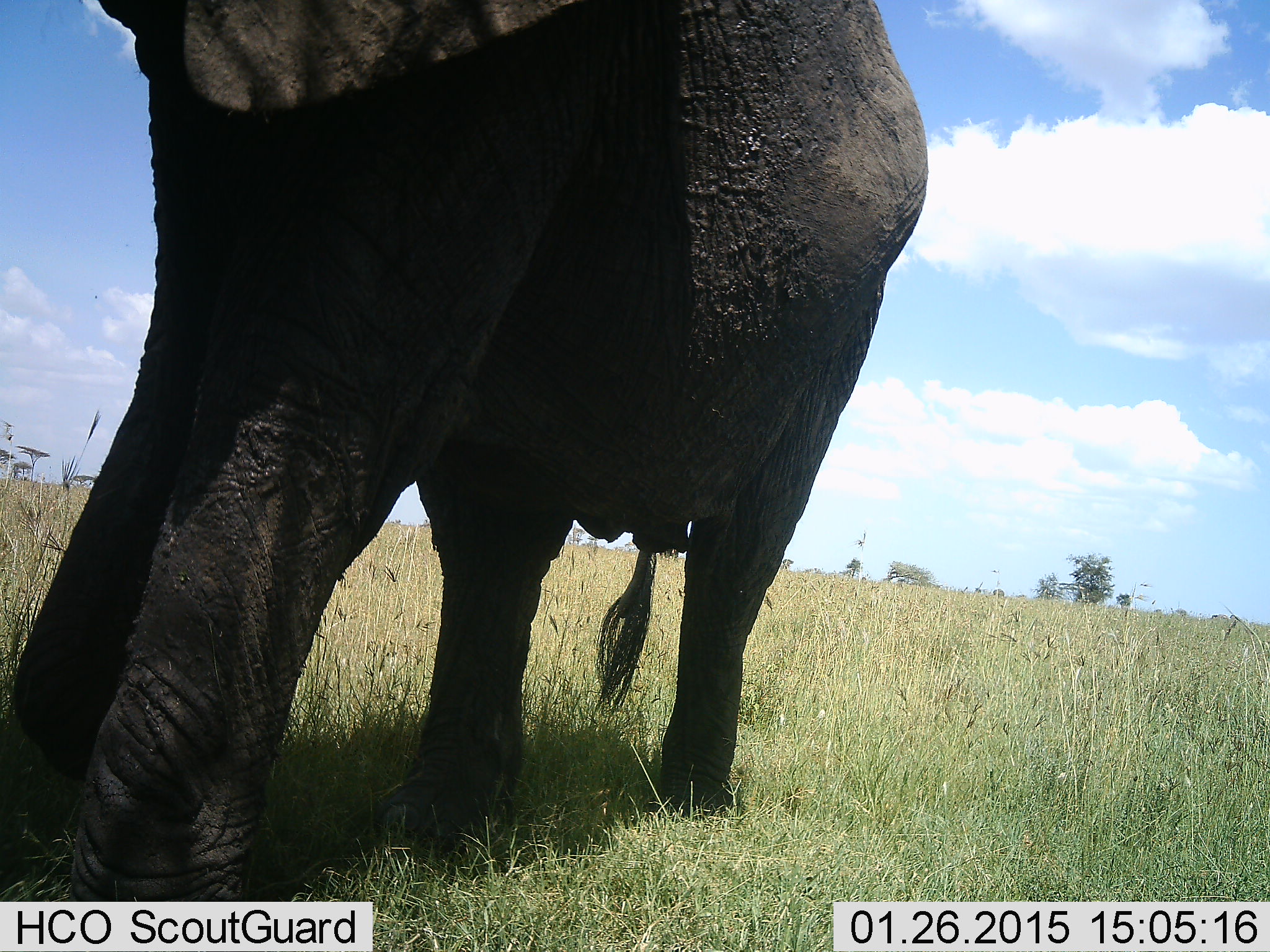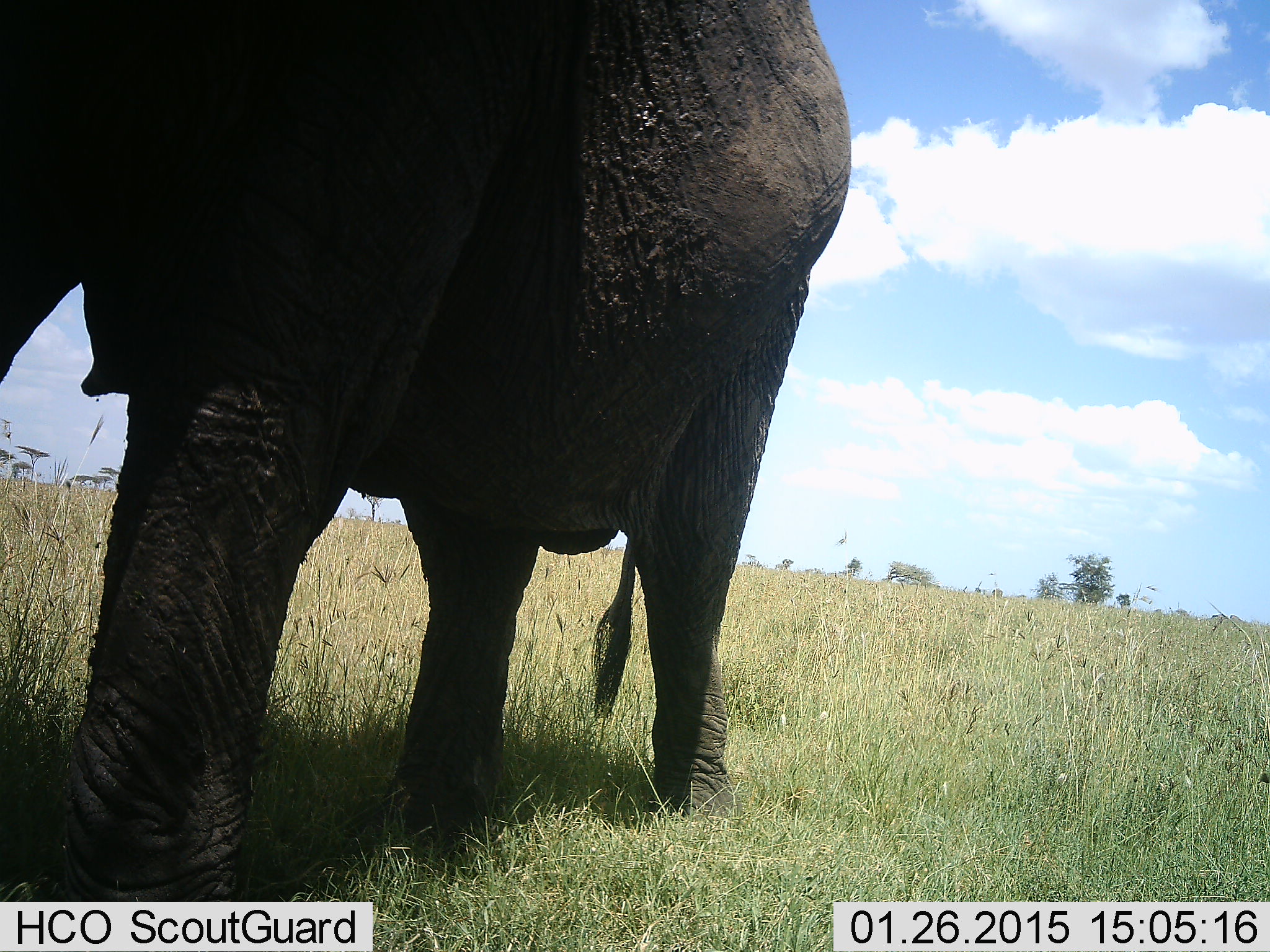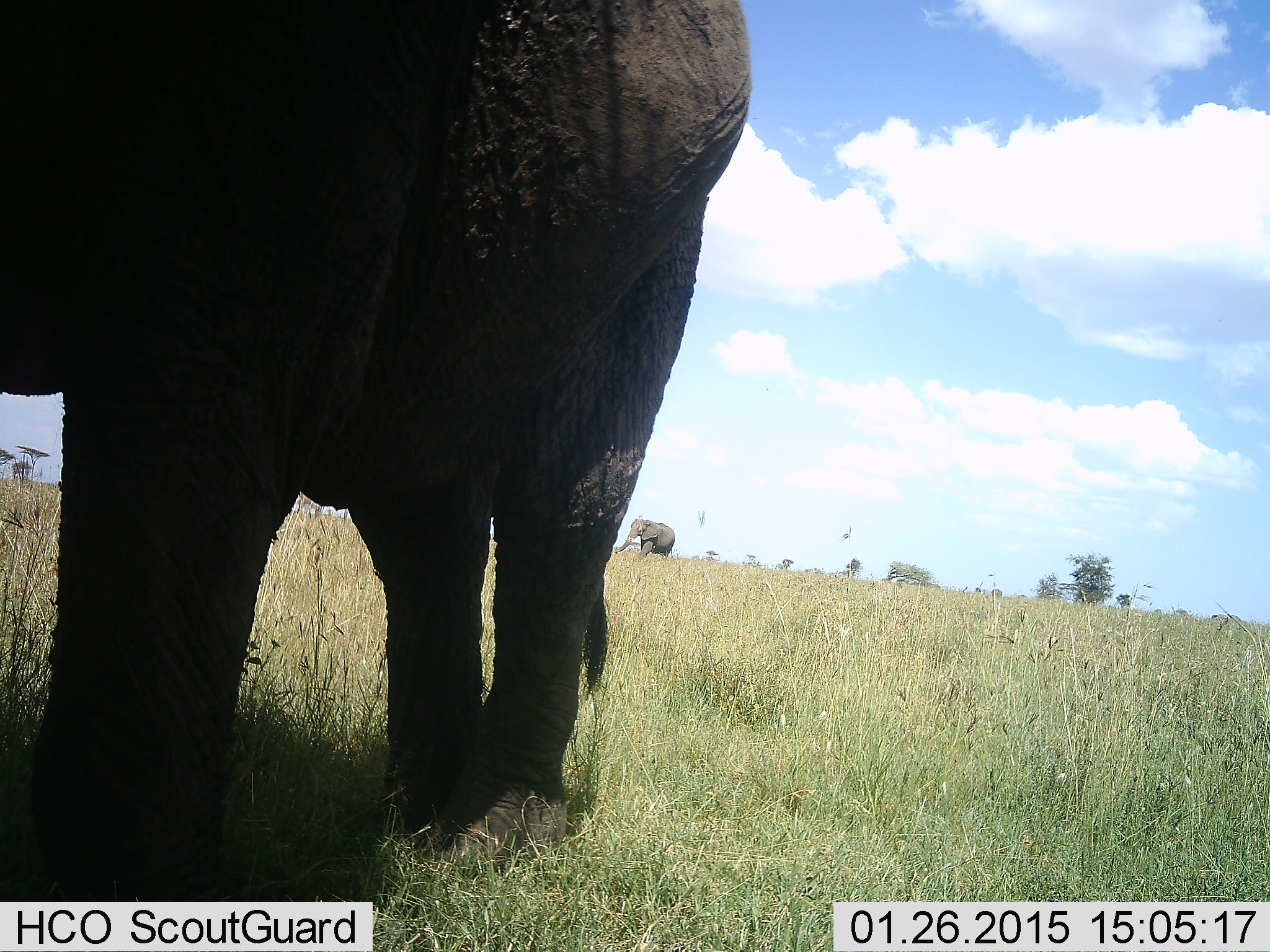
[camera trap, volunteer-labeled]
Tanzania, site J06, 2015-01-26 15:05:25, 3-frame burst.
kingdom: Animalia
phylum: Chordata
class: Mammalia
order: Proboscidea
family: Elephantidae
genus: Loxodonta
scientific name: Loxodonta africana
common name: african bush elephant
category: elephant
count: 1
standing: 30%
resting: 0%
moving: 90%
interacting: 0%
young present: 0%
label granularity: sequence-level